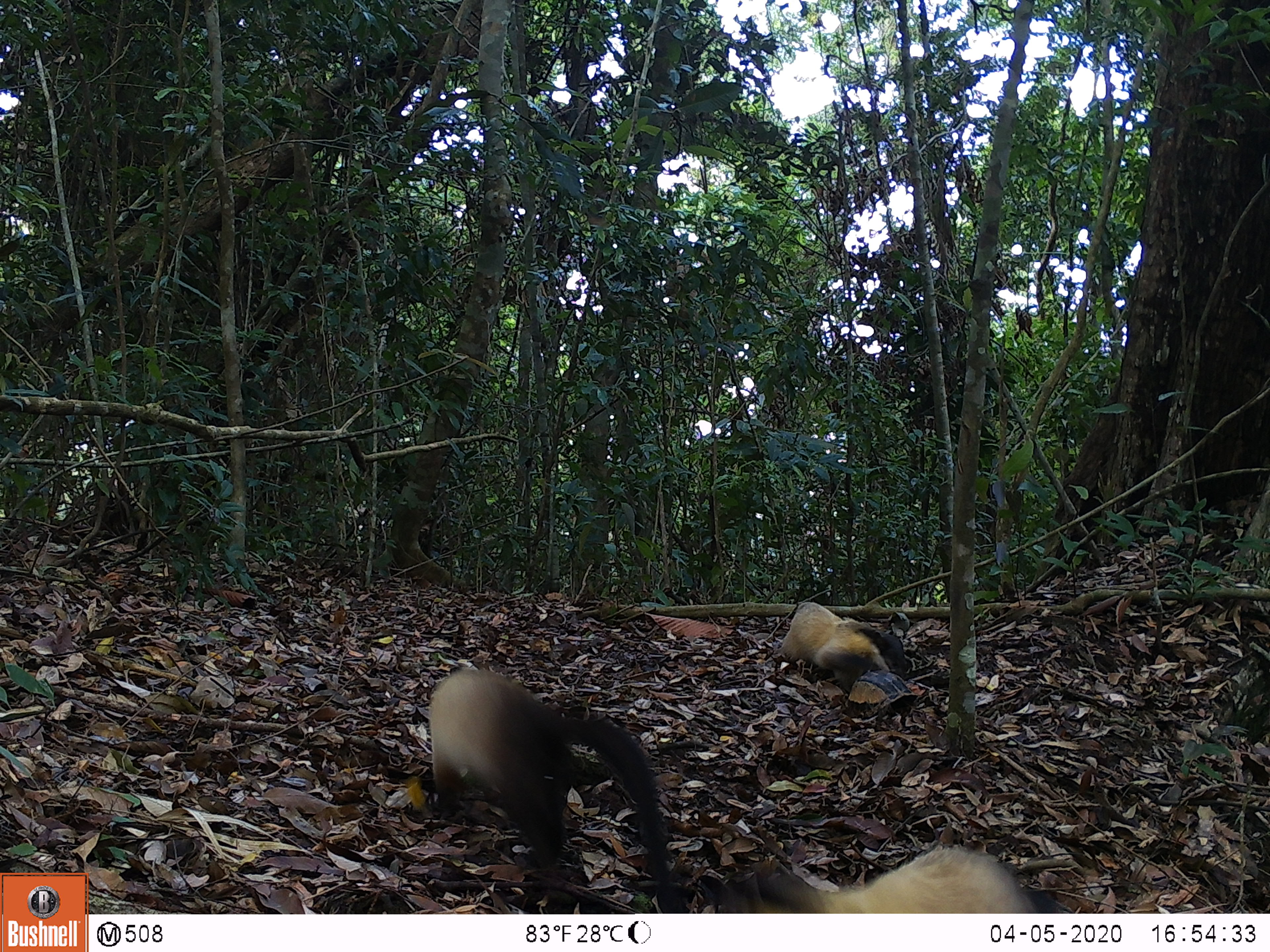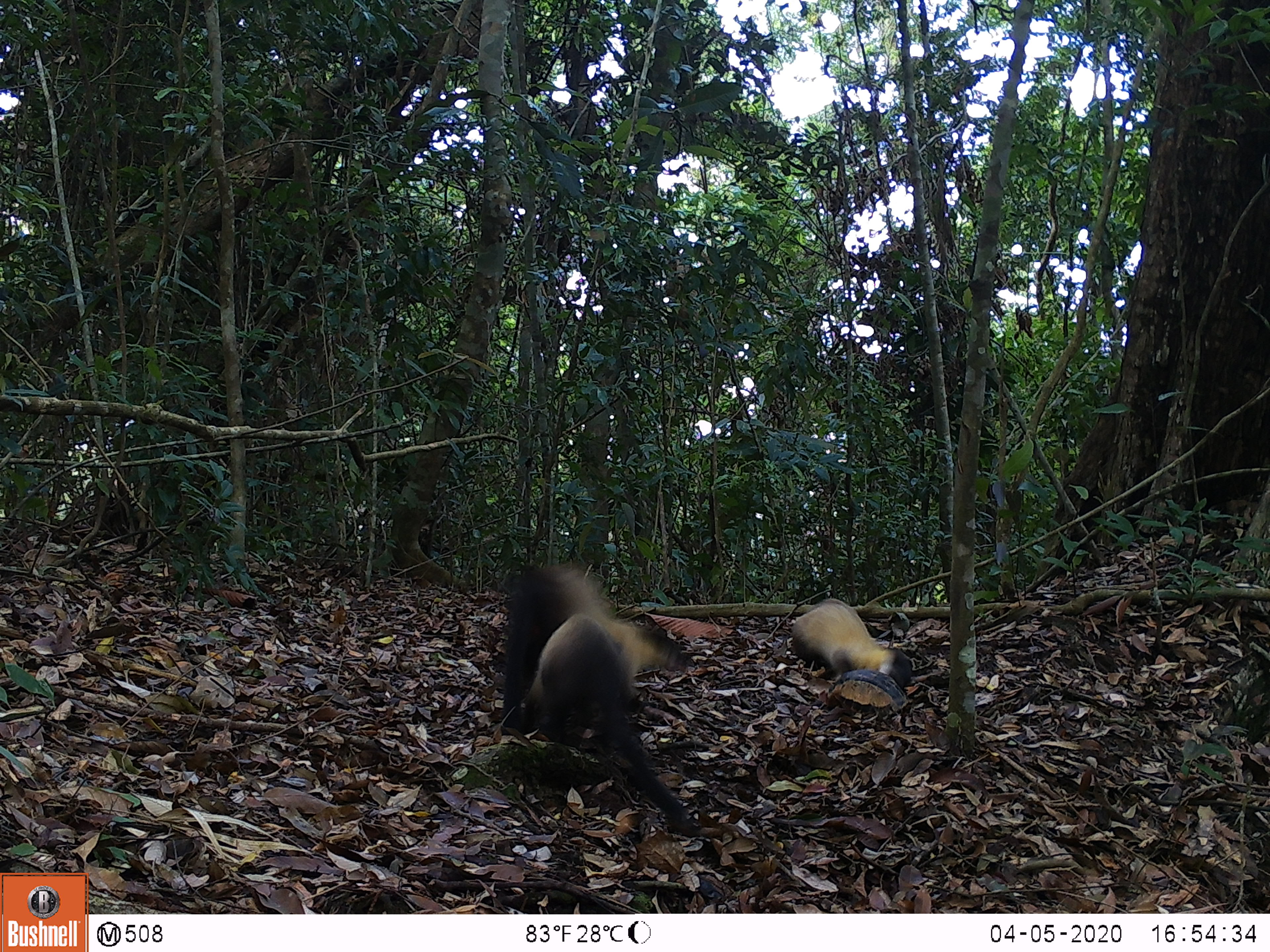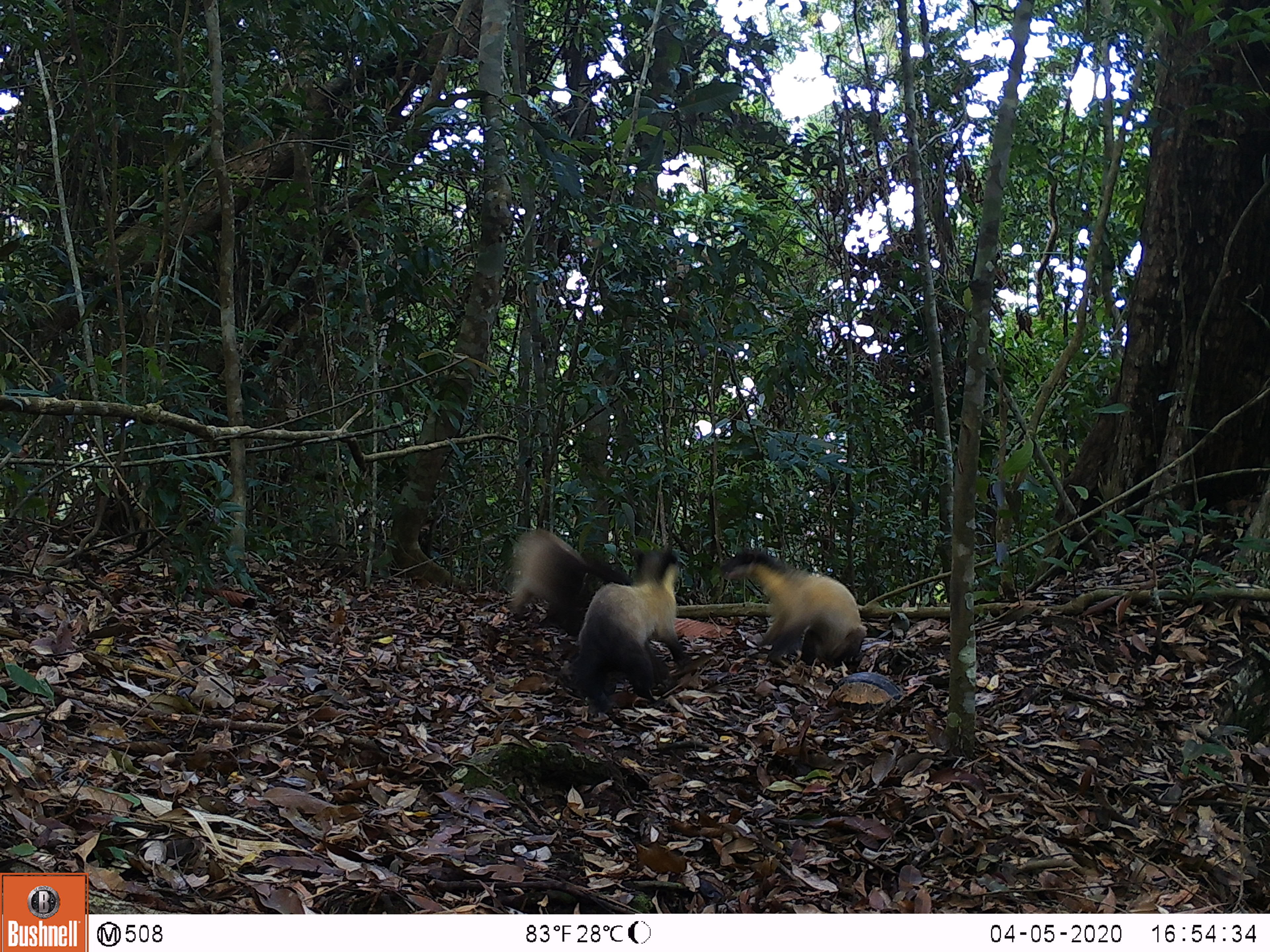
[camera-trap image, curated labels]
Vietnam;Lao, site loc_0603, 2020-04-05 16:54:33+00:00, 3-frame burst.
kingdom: Animalia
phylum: Chordata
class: Mammalia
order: Carnivora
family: Mustelidae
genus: Martes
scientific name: Martes flavigula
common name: yellow-throated marten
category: yellow throated marten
Yellow throated marten (yellow-throated marten) (Martes flavigula). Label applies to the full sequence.